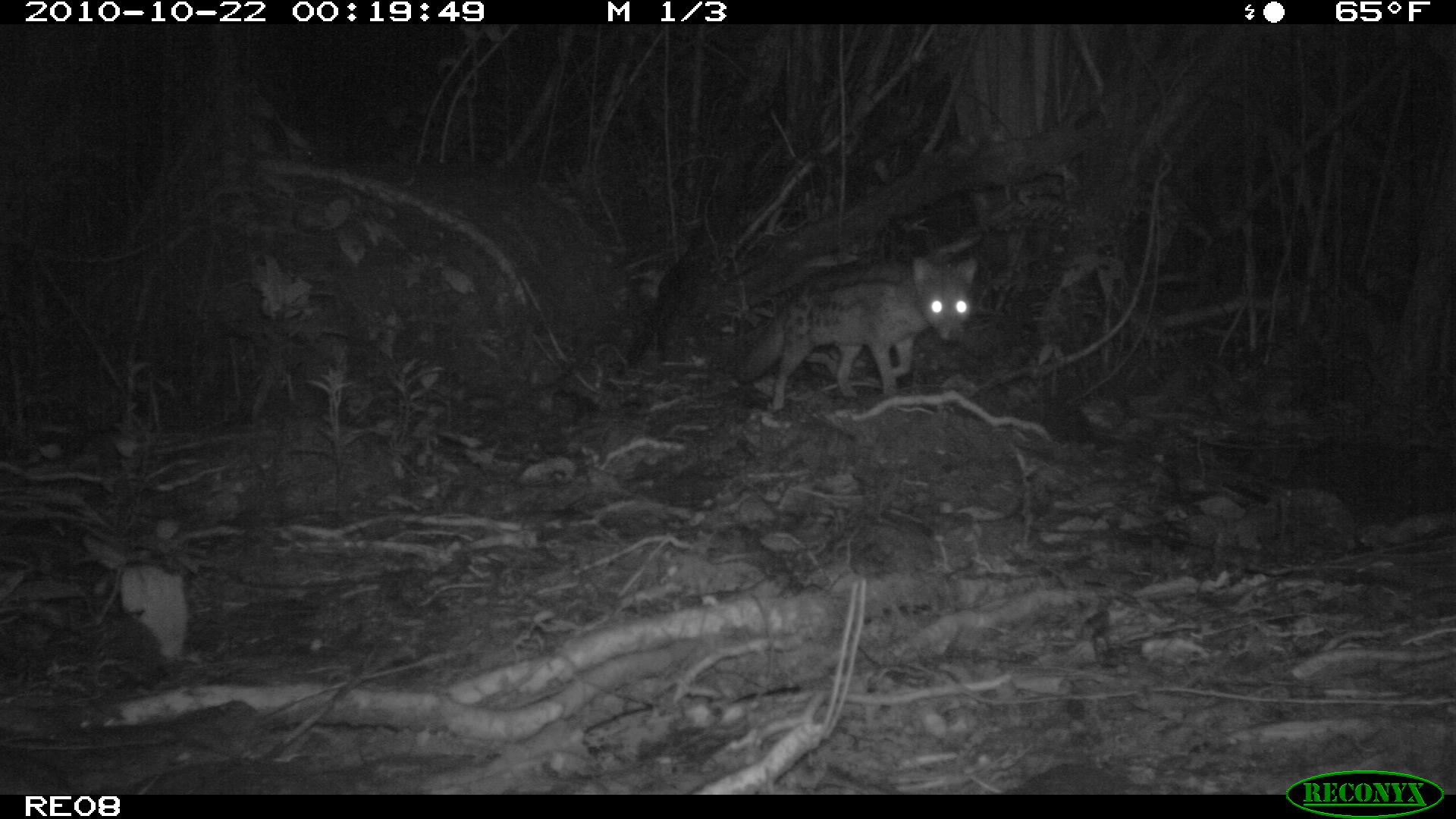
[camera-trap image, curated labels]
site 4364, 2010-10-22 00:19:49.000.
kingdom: Animalia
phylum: Chordata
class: Mammalia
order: Carnivora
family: Eupleridae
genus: Fossa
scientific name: Fossa fossana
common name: fanaloka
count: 1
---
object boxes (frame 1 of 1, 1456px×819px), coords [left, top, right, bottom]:
fossa fossana: [737, 255, 976, 409]